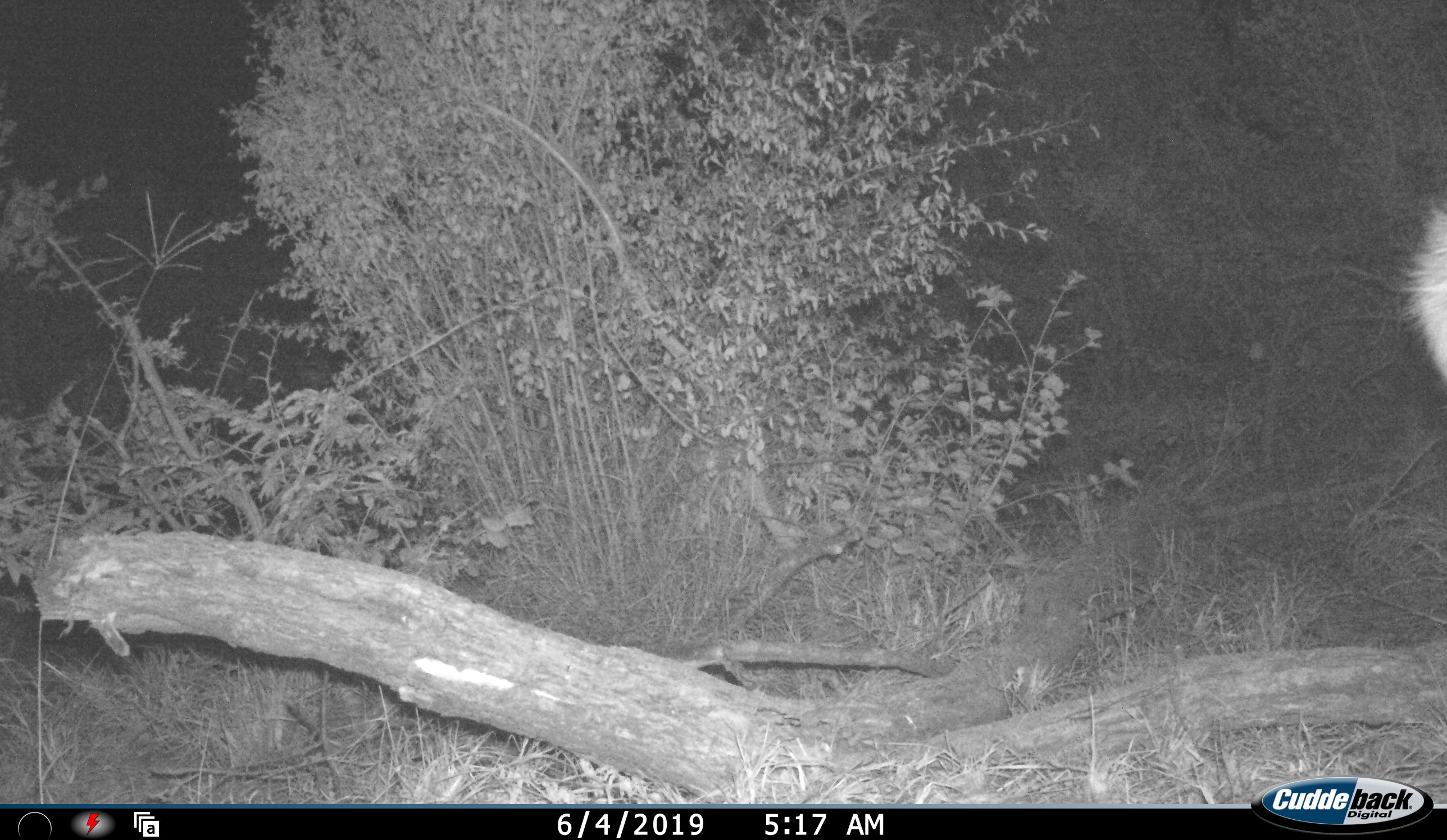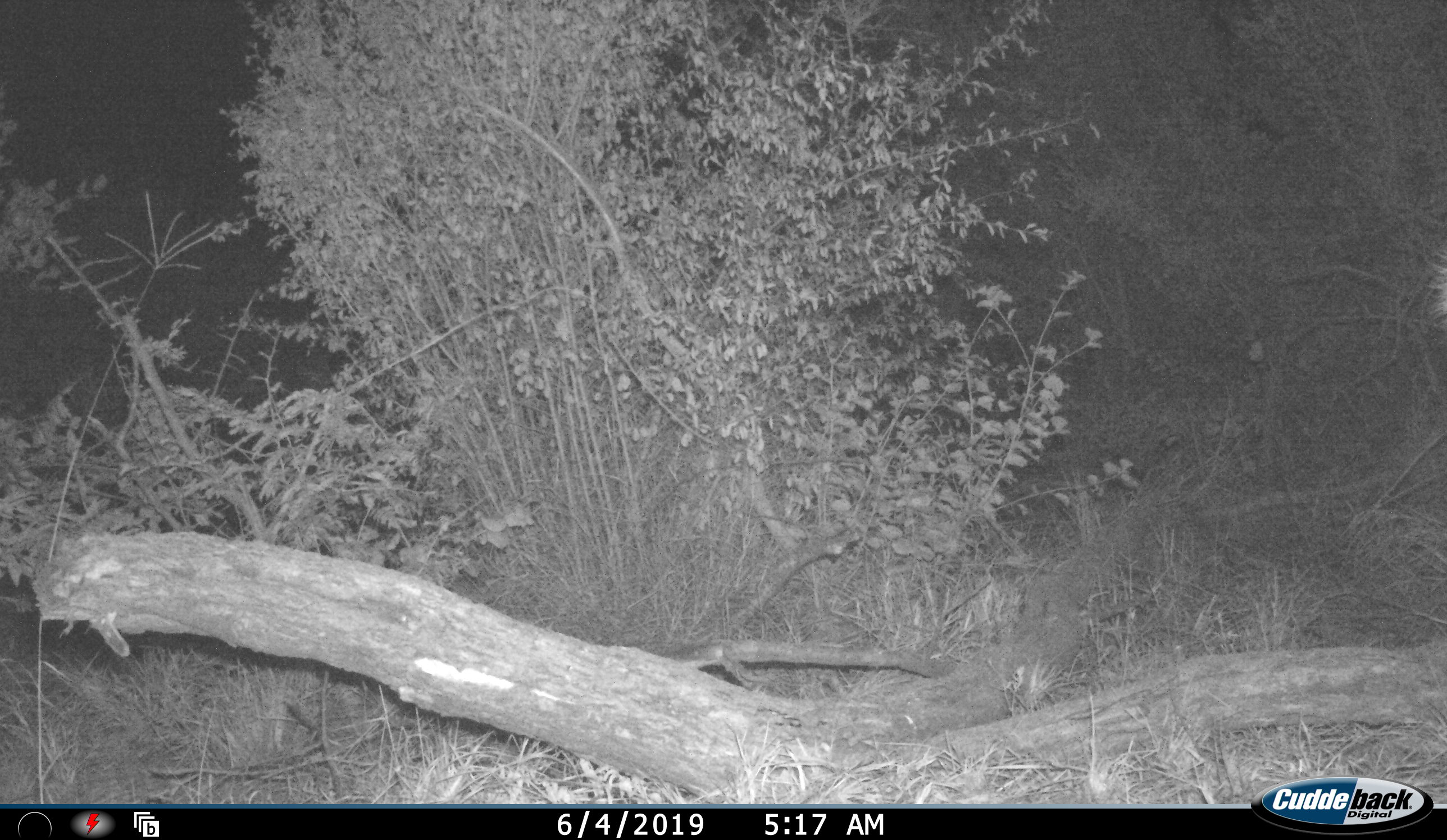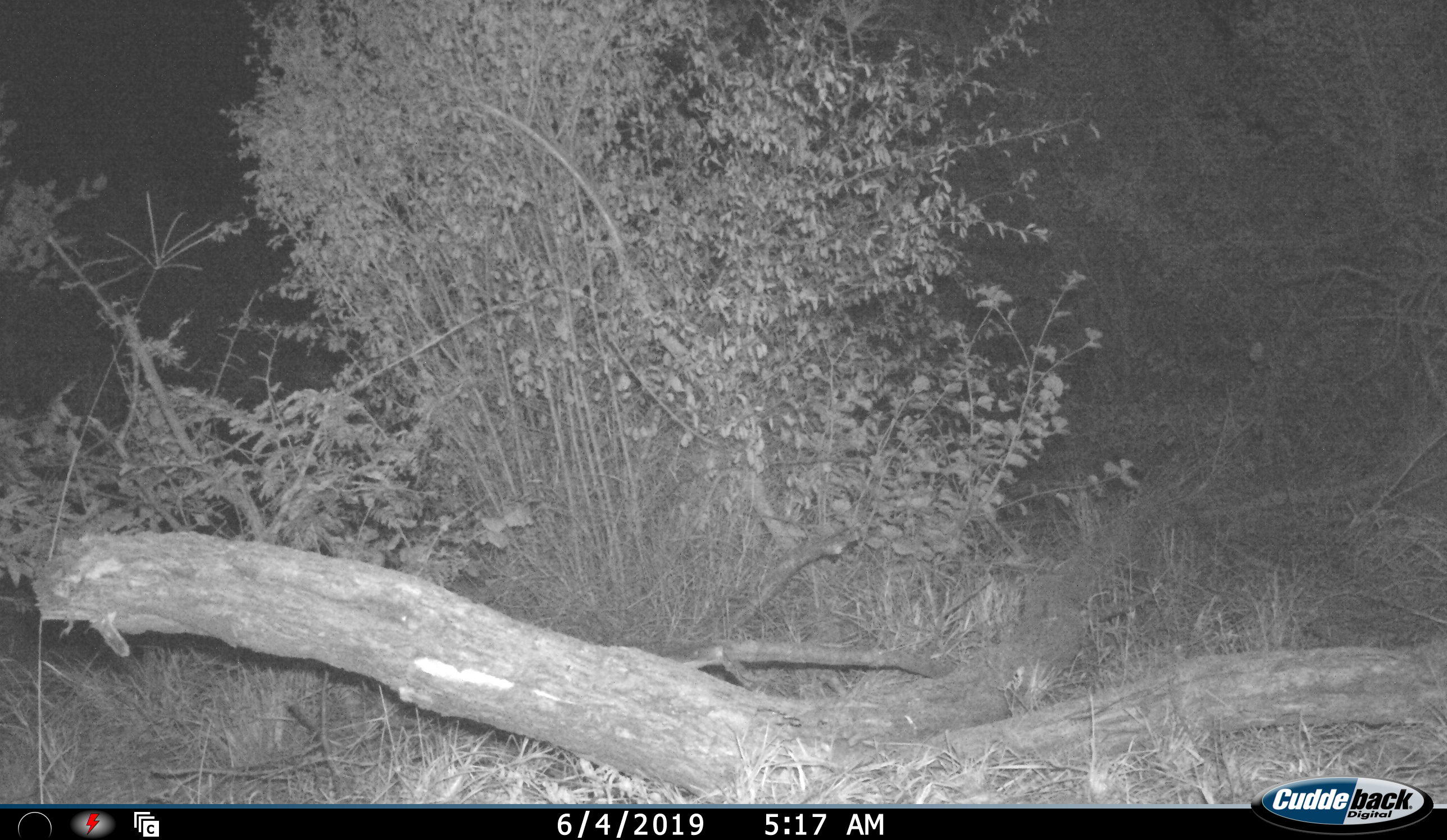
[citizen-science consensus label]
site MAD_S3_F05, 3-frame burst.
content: unidentified animal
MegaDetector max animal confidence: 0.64